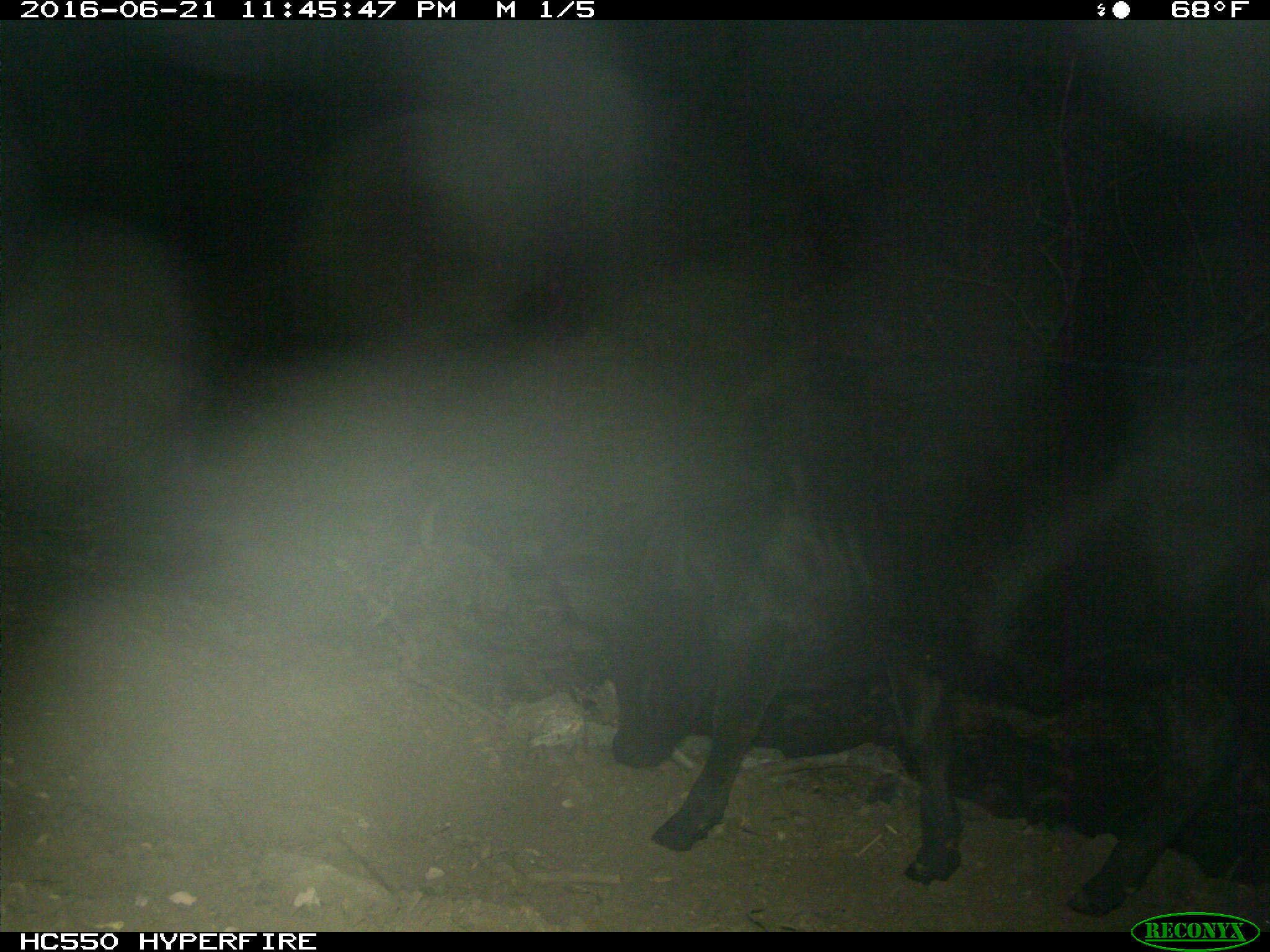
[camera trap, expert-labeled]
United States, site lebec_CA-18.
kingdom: Animalia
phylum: Chordata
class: Mammalia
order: Artiodactyla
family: Bovidae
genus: Bos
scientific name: Bos taurus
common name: domestic cow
Bos taurus (domestic cow).